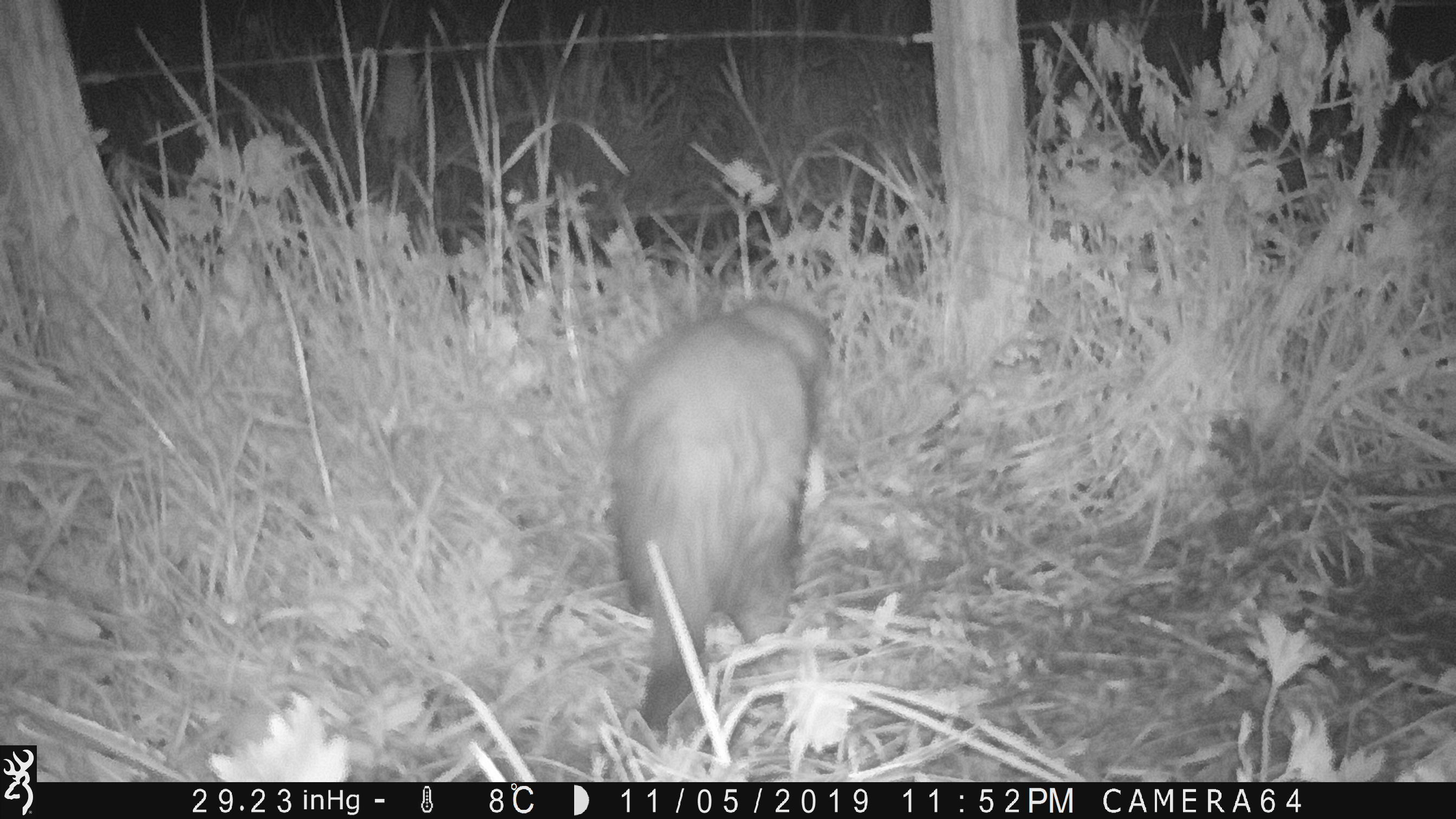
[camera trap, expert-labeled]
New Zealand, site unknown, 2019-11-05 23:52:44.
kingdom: Animalia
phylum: Chordata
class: Mammalia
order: Carnivora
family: Mustelidae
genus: Mustela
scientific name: Mustela furo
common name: ferret